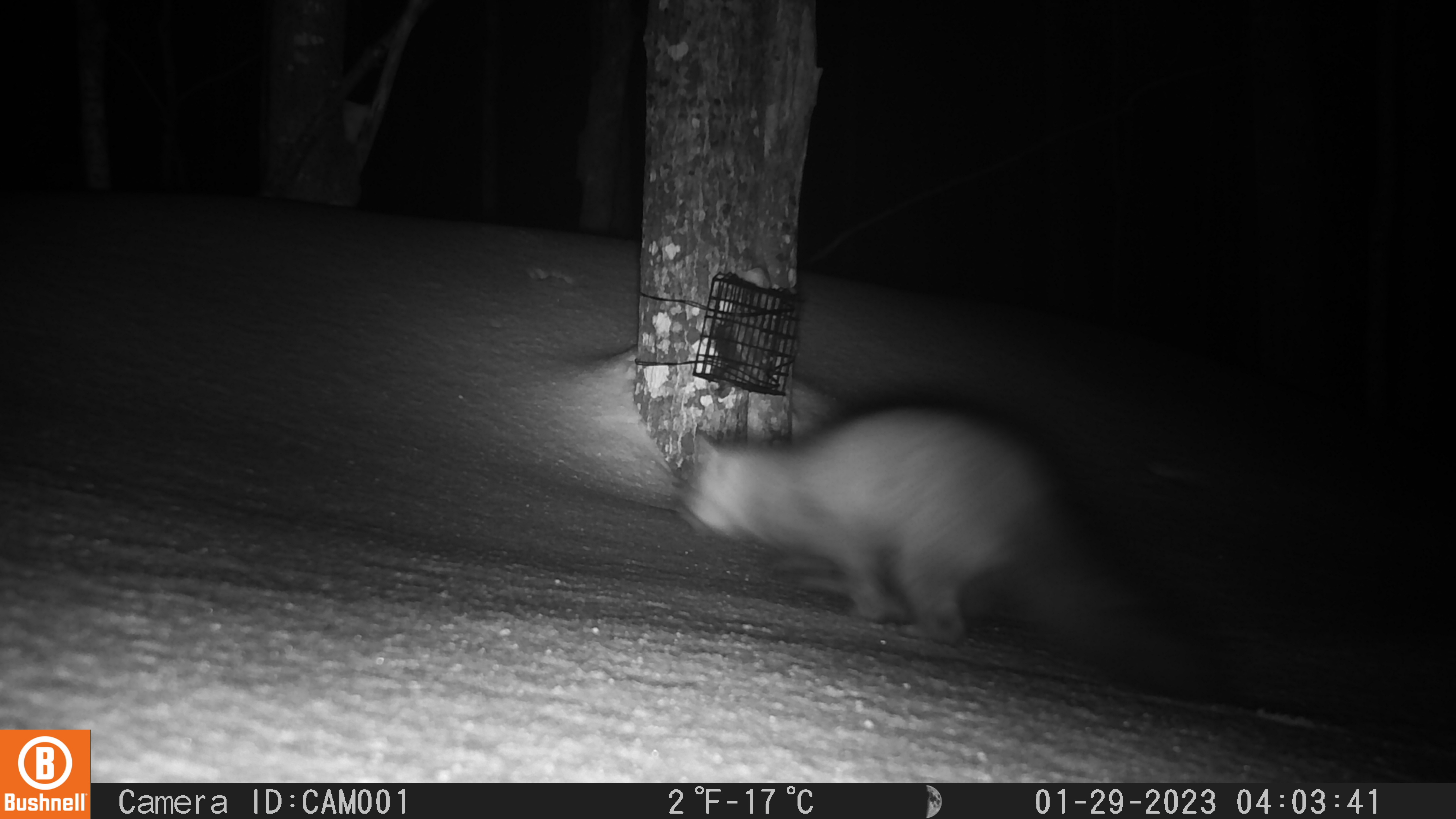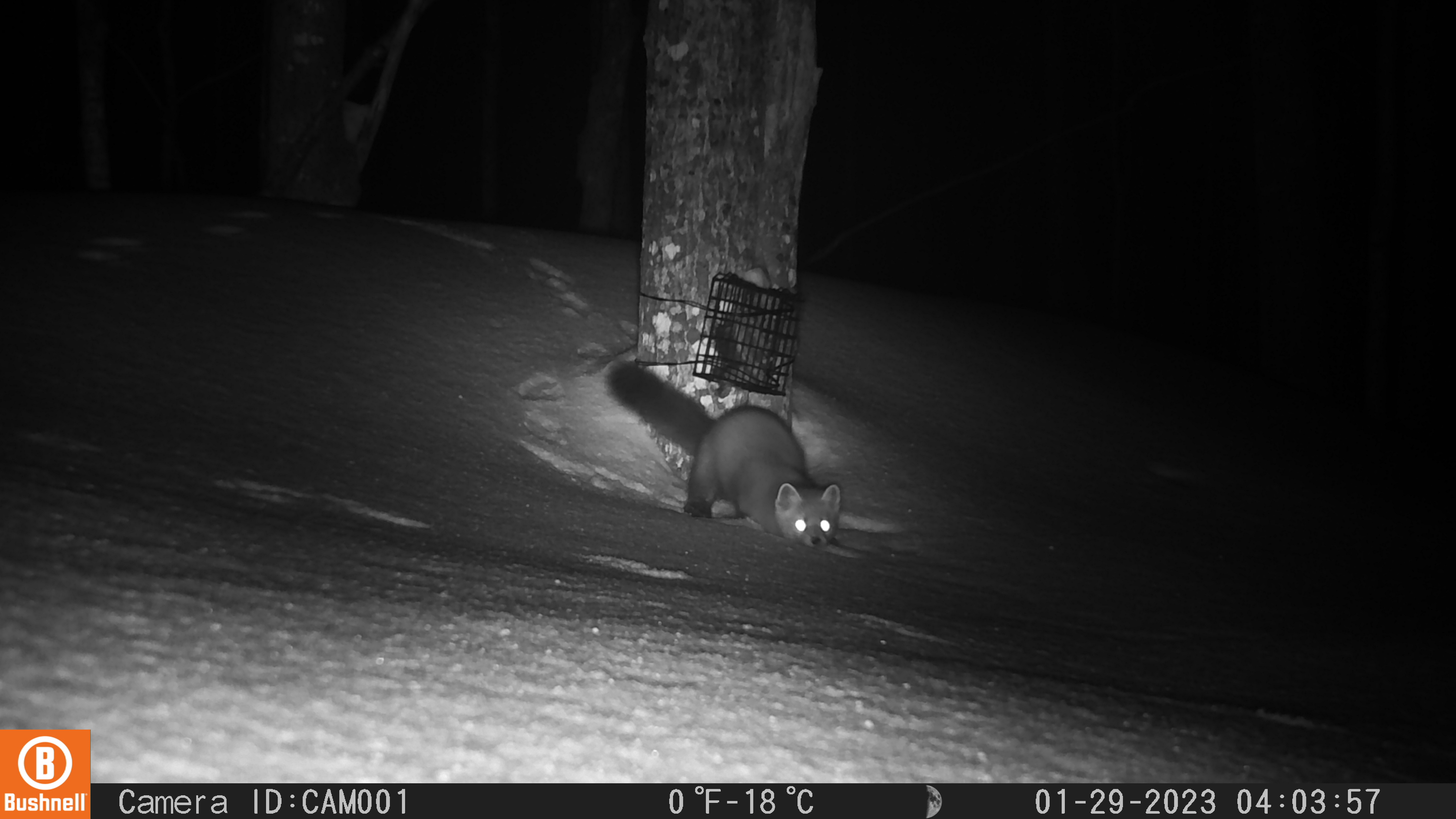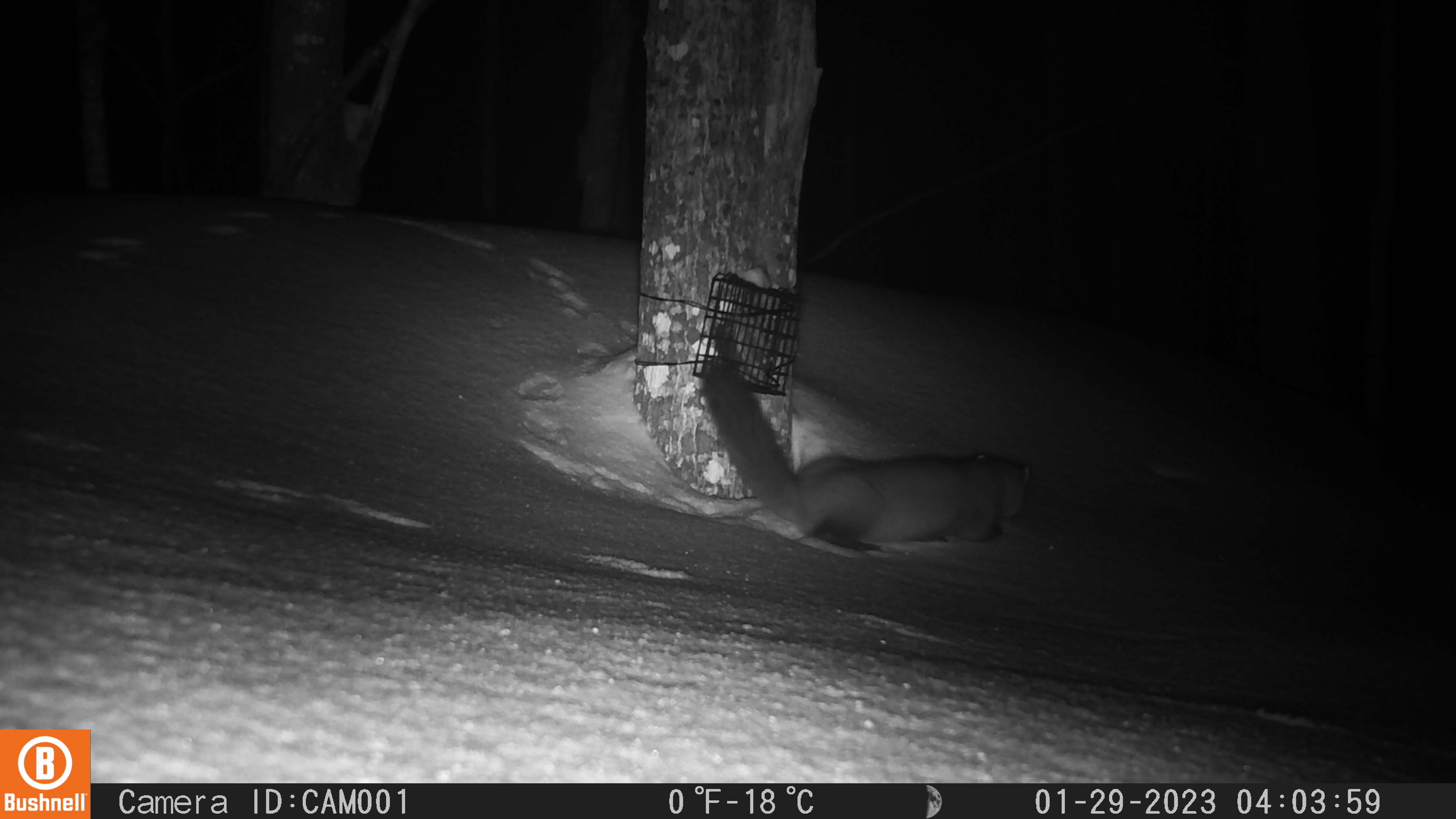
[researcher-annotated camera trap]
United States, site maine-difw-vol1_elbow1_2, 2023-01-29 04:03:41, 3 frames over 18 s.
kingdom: Animalia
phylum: Chordata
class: Mammalia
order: Carnivora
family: Mustelidae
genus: Martes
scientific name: Martes americana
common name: american marten